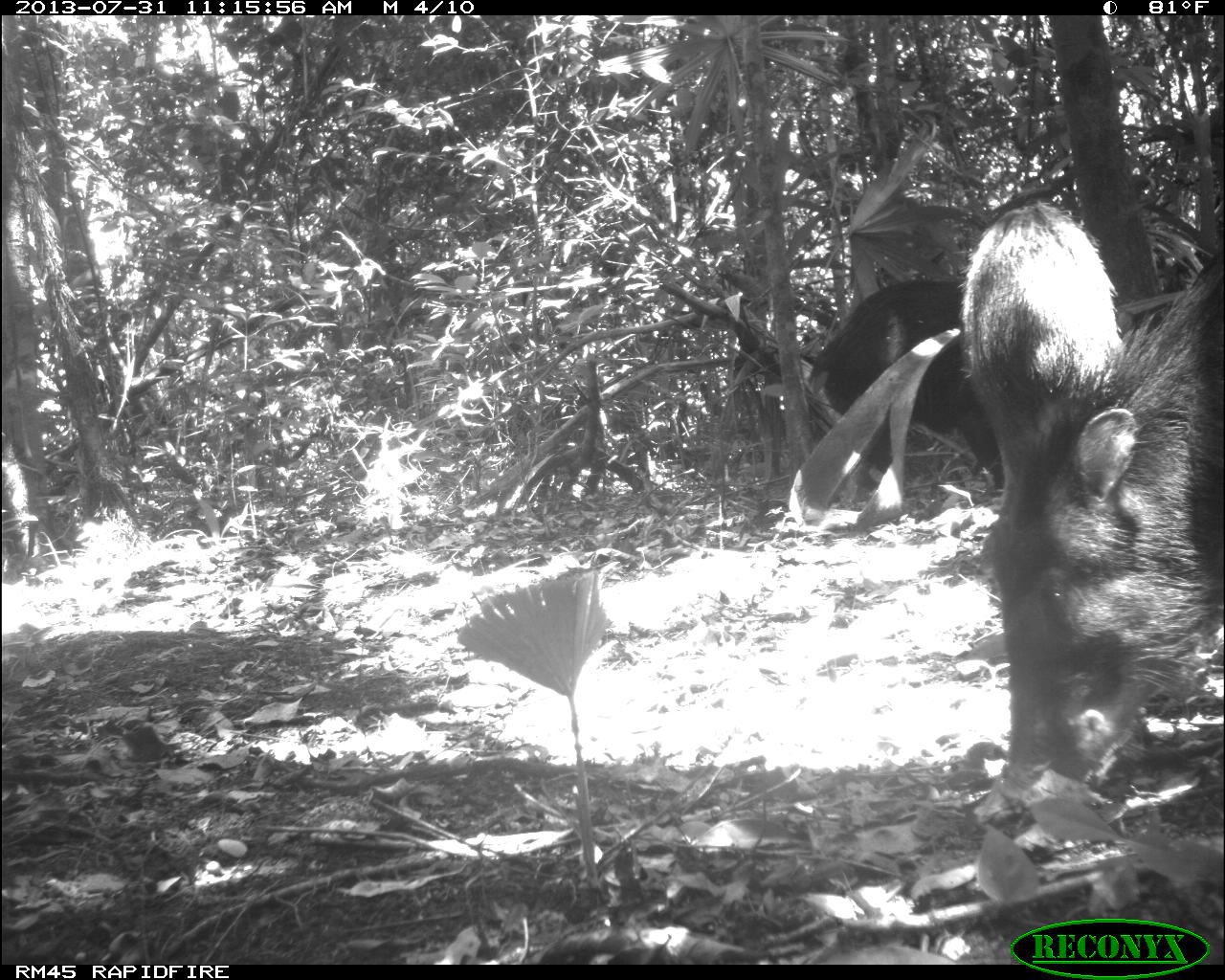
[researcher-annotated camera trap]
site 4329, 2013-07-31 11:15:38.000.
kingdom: Animalia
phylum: Chordata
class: Mammalia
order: Artiodactyla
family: Tayassuidae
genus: Tayassu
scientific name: Tayassu pecari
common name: white-lipped peccary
Tayassu pecari (white-lipped peccary), count 10.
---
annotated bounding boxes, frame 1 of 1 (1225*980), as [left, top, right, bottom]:
tayassu pecari: [980, 240, 1223, 802]; [959, 199, 1122, 490]; [804, 271, 1006, 496]